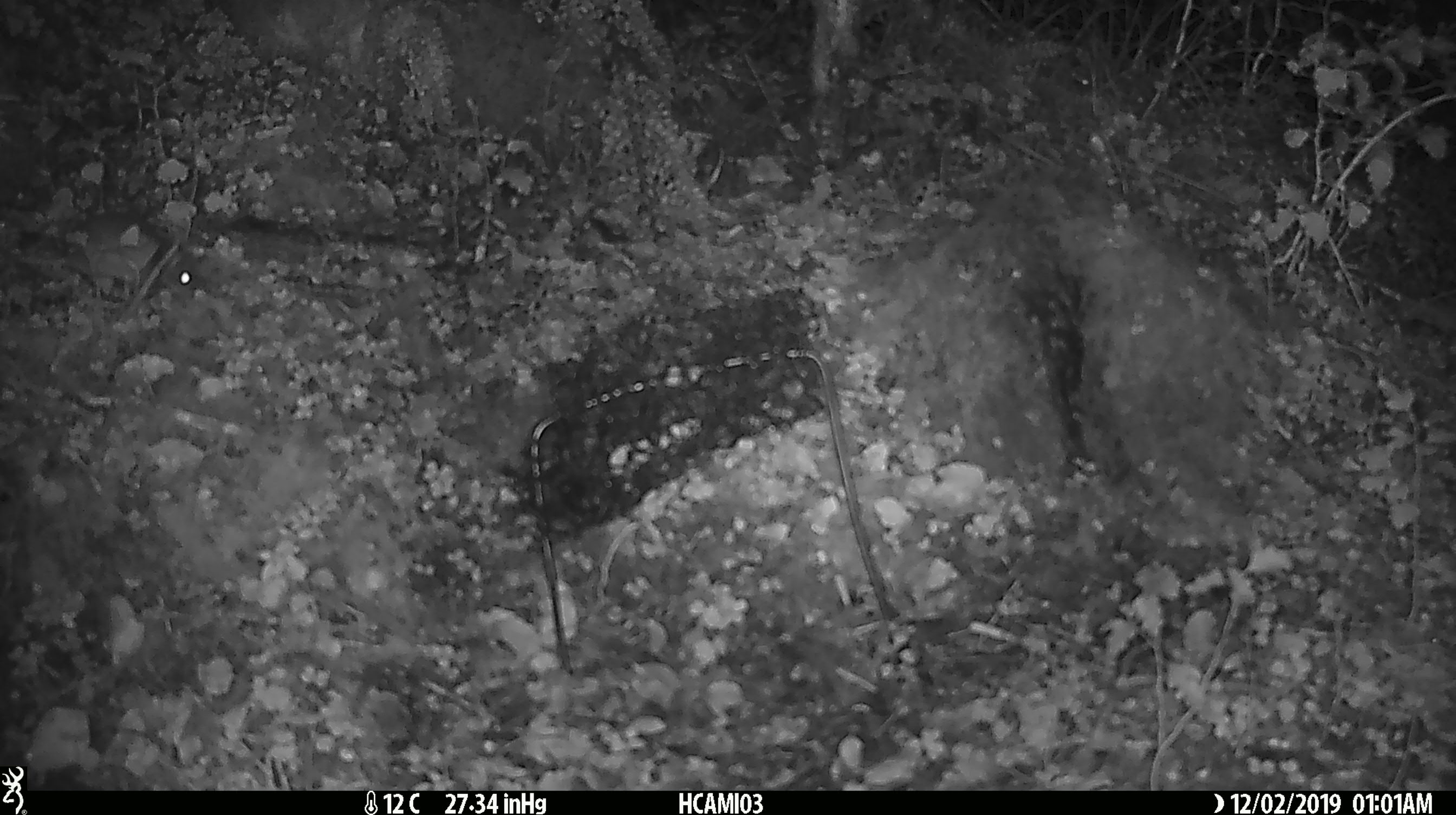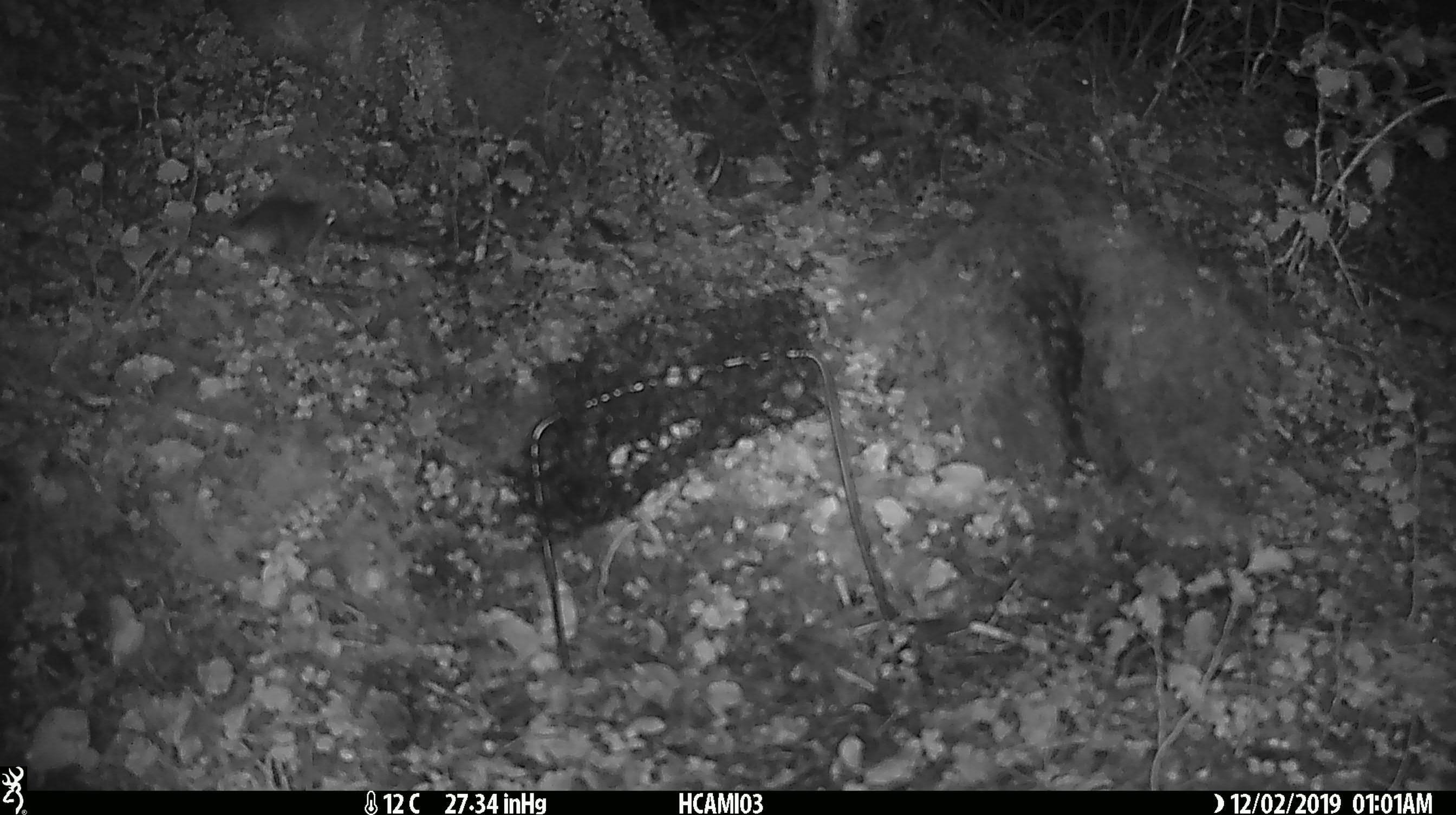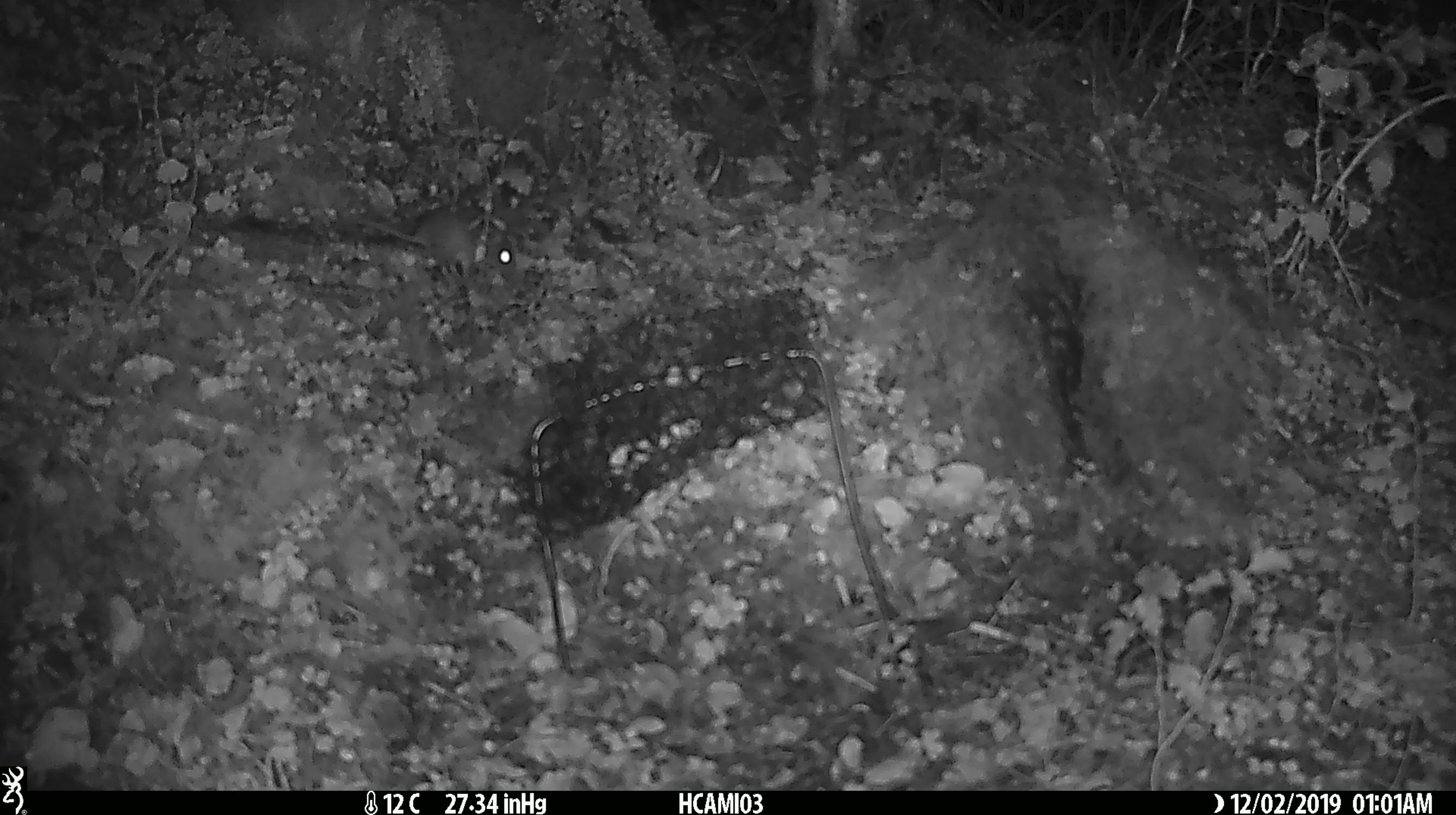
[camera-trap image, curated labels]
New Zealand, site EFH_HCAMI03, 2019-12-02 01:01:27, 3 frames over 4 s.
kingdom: Animalia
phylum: Chordata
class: Mammalia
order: Rodentia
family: Muridae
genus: Mus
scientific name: Mus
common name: mouse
Mouse (Mus).